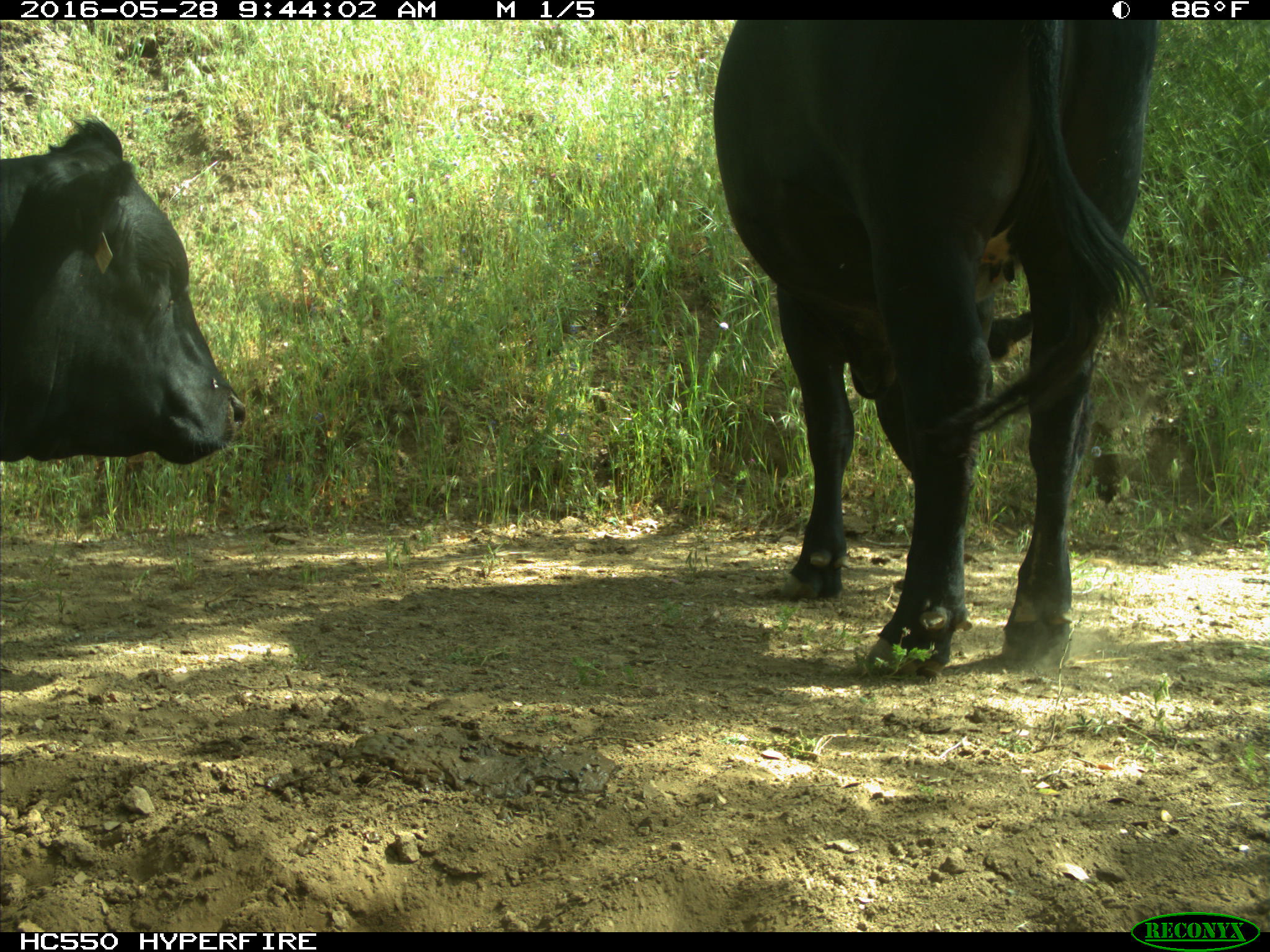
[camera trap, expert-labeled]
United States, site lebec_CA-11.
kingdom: Animalia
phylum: Chordata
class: Mammalia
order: Artiodactyla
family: Bovidae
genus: Bos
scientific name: Bos taurus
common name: domestic cow